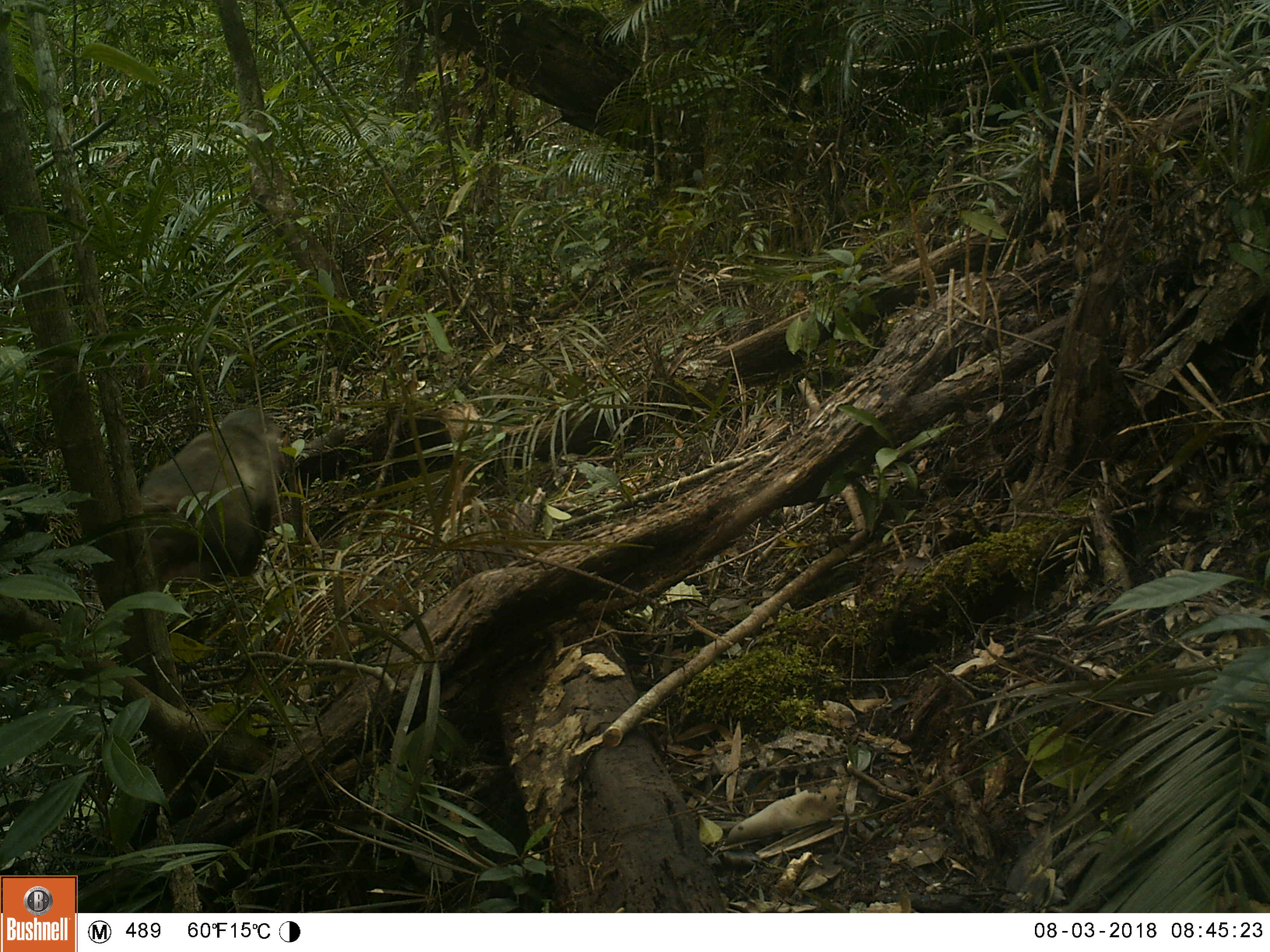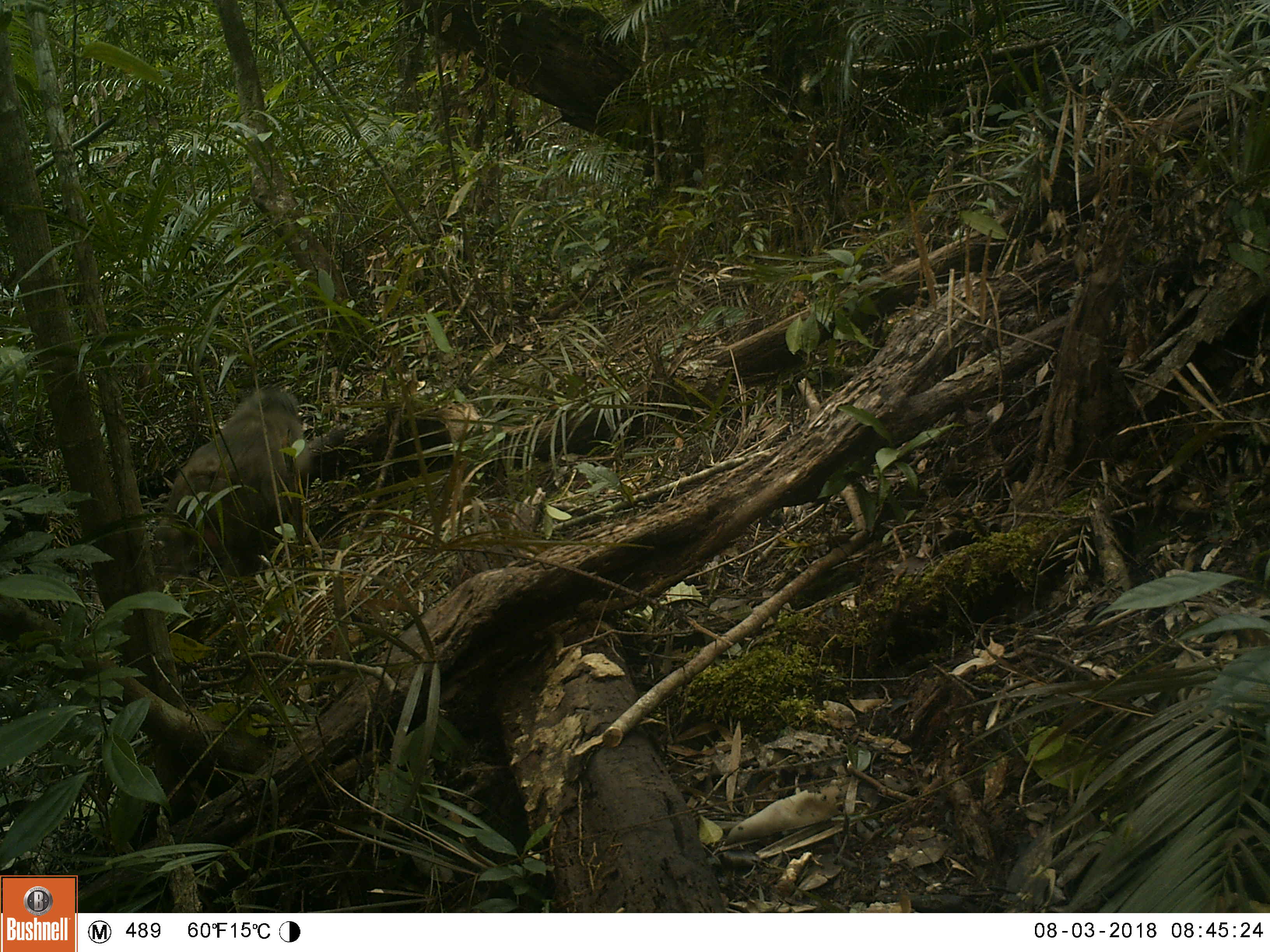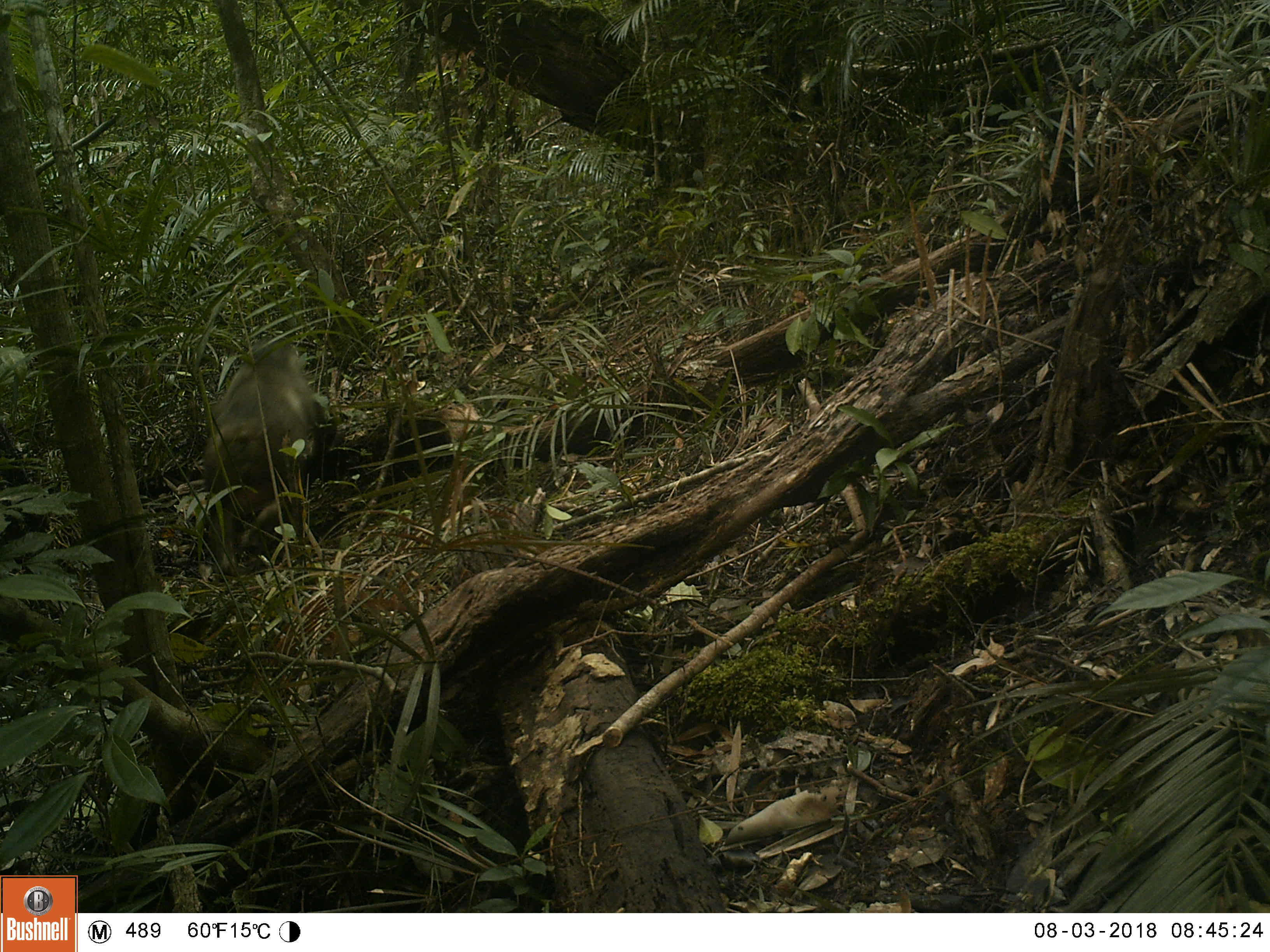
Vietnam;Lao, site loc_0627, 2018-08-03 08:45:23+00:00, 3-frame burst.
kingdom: Animalia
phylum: Chordata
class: Mammalia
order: Primates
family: Cercopithecidae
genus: Macaca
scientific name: Macaca arctoides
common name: stump-tailed macaque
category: stump tailed macaque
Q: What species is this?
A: Stump tailed macaque (stump-tailed macaque) (Macaca arctoides).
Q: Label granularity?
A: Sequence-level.